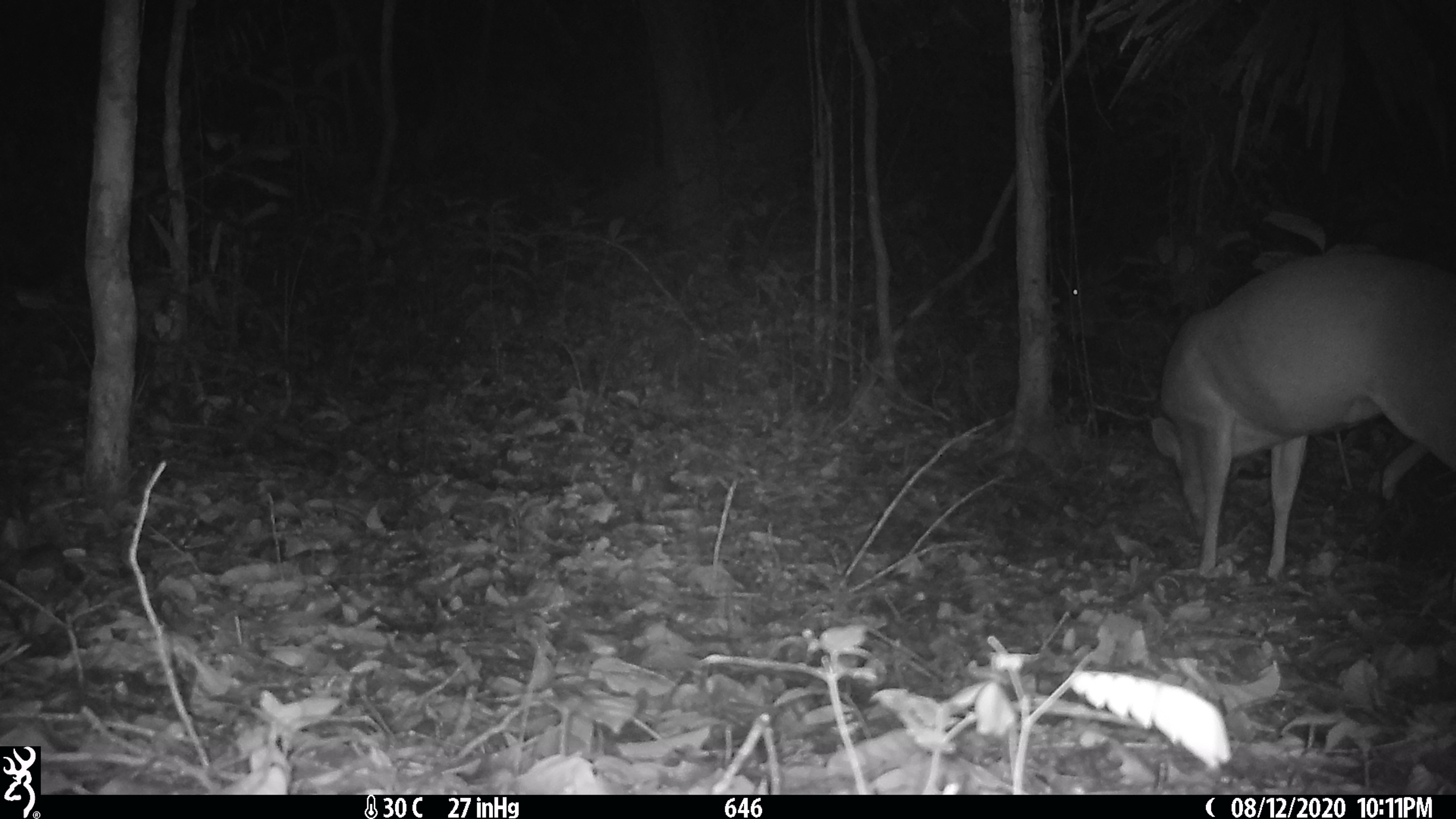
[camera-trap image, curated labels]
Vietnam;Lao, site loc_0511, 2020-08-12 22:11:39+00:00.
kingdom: Animalia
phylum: Chordata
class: Mammalia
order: Artiodactyla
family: Cervidae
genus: Muntiacus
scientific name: Muntiacus vuquangensis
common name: large-antlered muntjac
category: large antlered muntjac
Large antlered muntjac (large-antlered muntjac) (Muntiacus vuquangensis). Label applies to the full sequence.